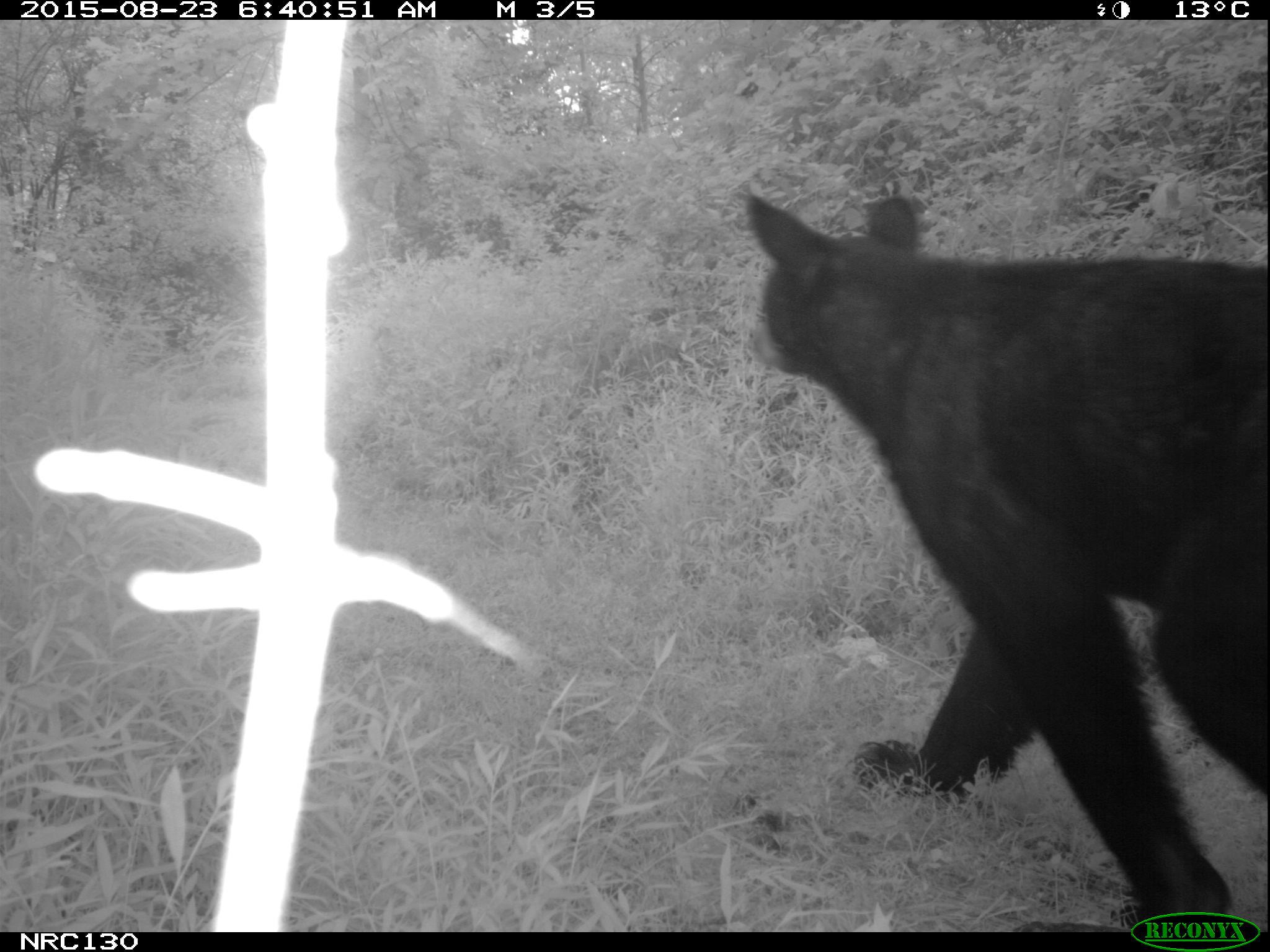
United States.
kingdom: Animalia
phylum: Chordata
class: Mammalia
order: Carnivora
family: Ursidae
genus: Ursus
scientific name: Ursus americanus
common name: american black bear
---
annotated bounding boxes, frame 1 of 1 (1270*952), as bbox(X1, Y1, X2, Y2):
American Black Bear: bbox(698, 152, 1262, 917)